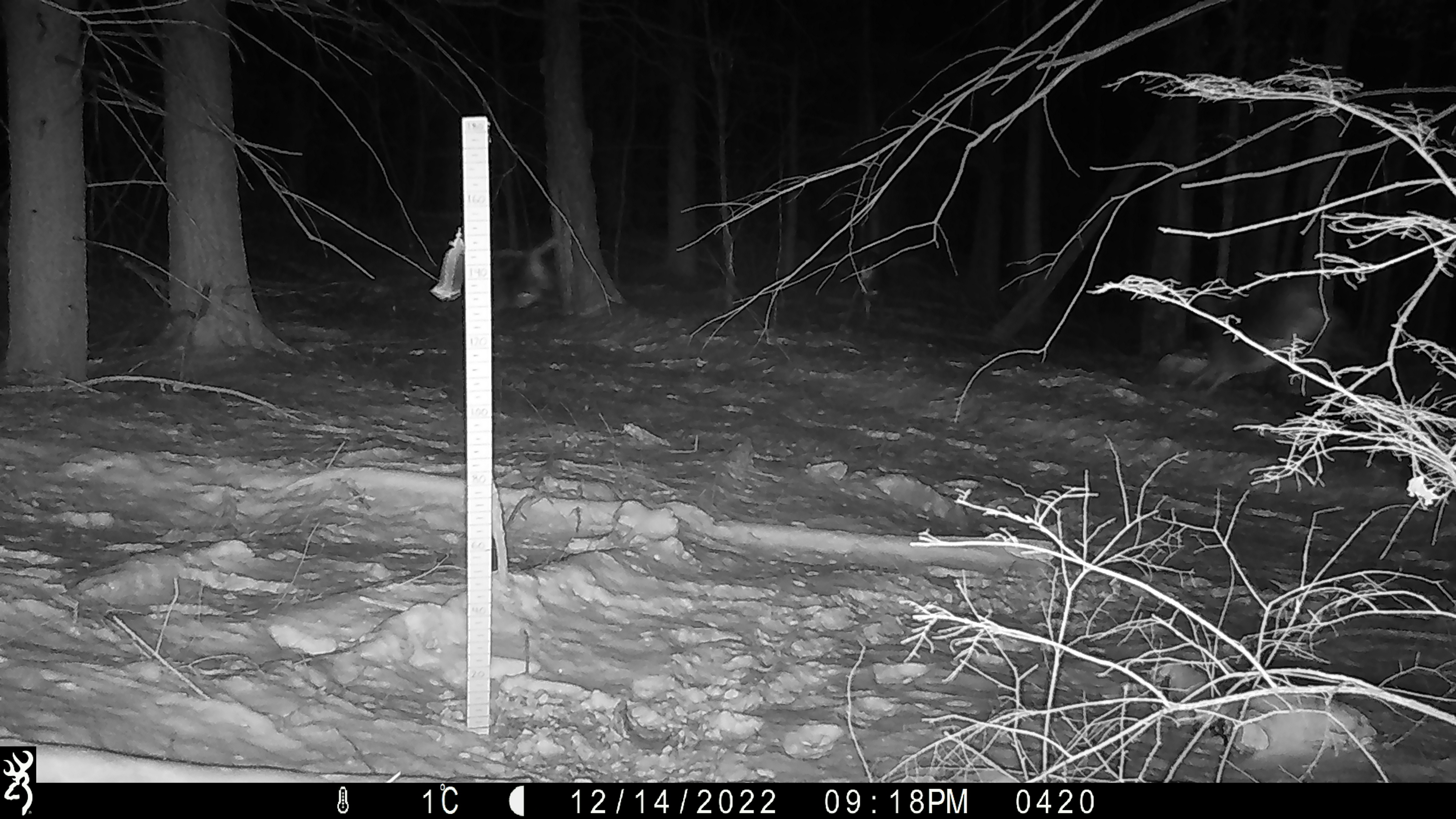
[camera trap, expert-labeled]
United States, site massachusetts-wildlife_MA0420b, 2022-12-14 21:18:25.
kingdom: Animalia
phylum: Chordata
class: Mammalia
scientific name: Mammalia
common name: mammal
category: mammal sp.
Mammal sp. (mammal) (Mammalia).